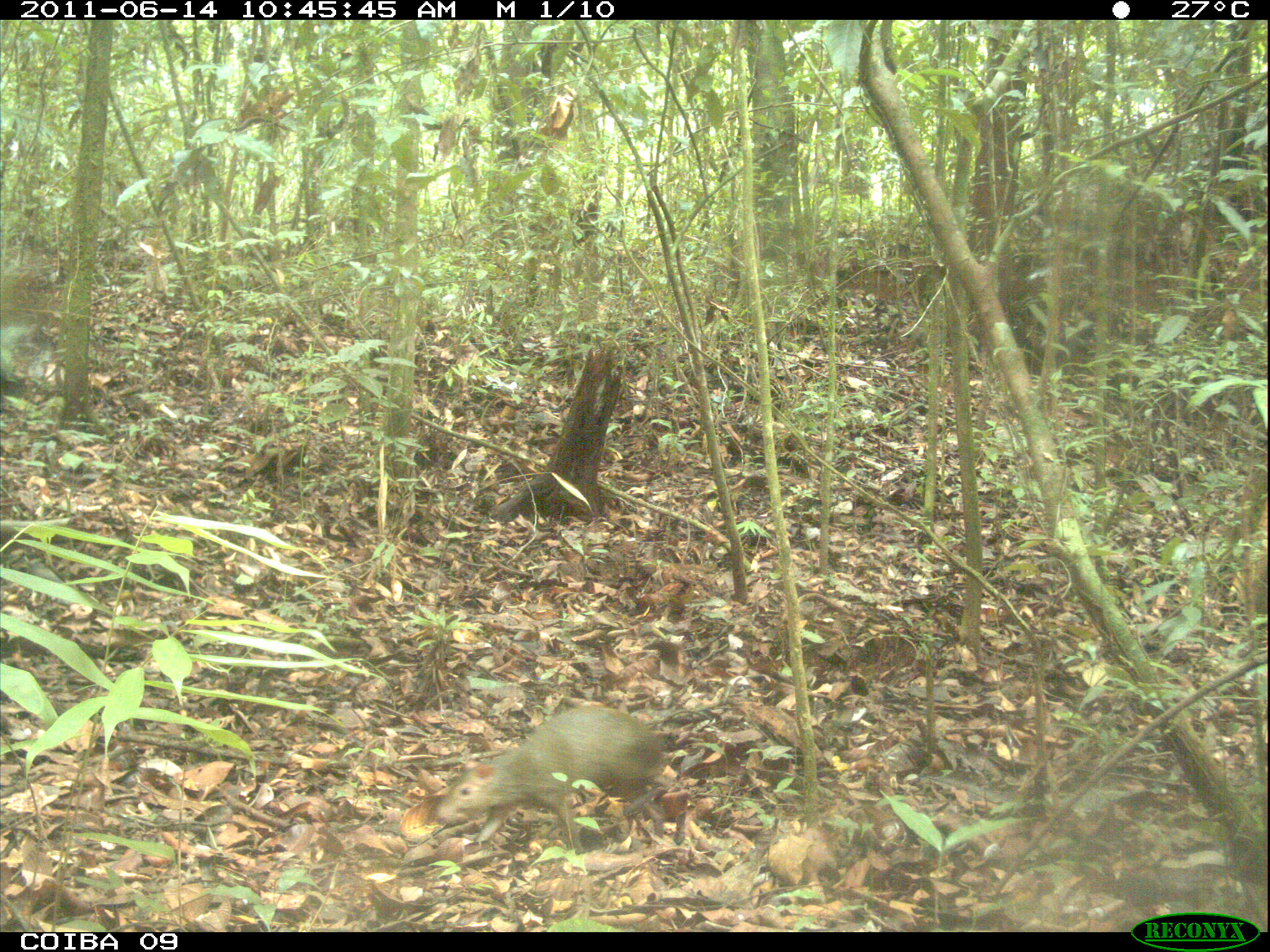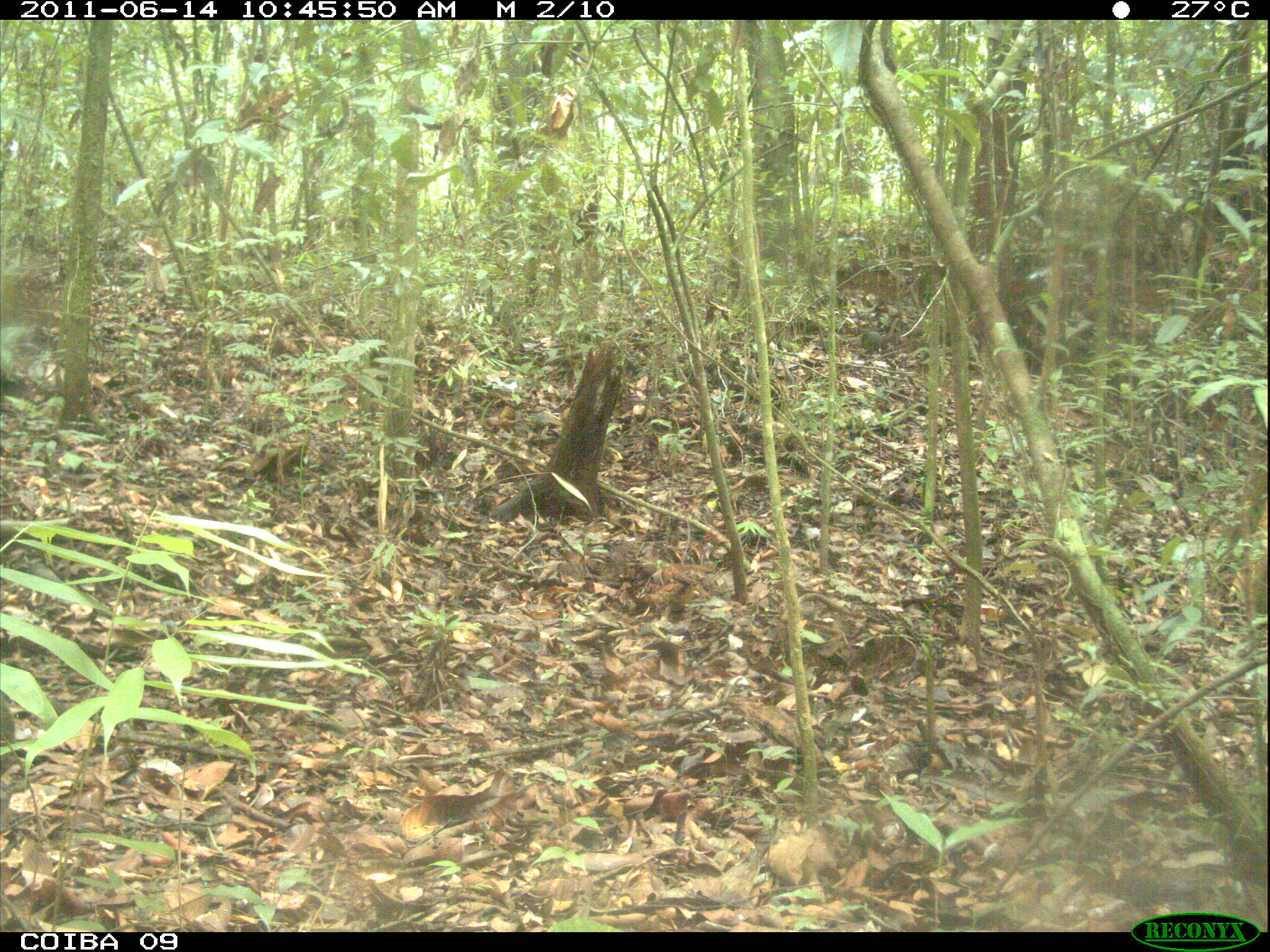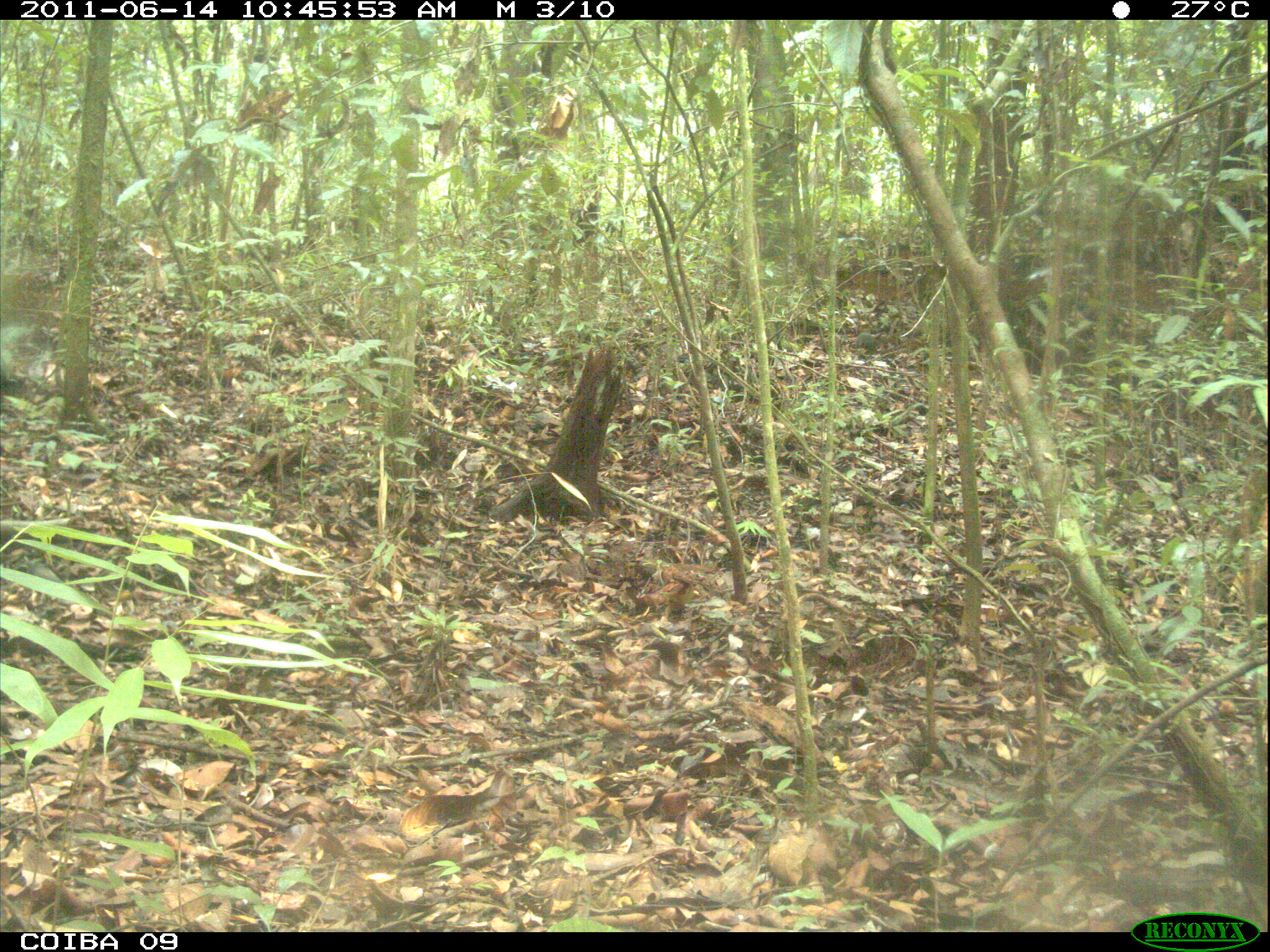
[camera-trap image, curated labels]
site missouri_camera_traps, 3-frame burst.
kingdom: Animalia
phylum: Chordata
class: Mammalia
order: Rodentia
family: Dasyproctidae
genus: Dasyprocta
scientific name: Dasyprocta coibae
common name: coiban agouti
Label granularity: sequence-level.